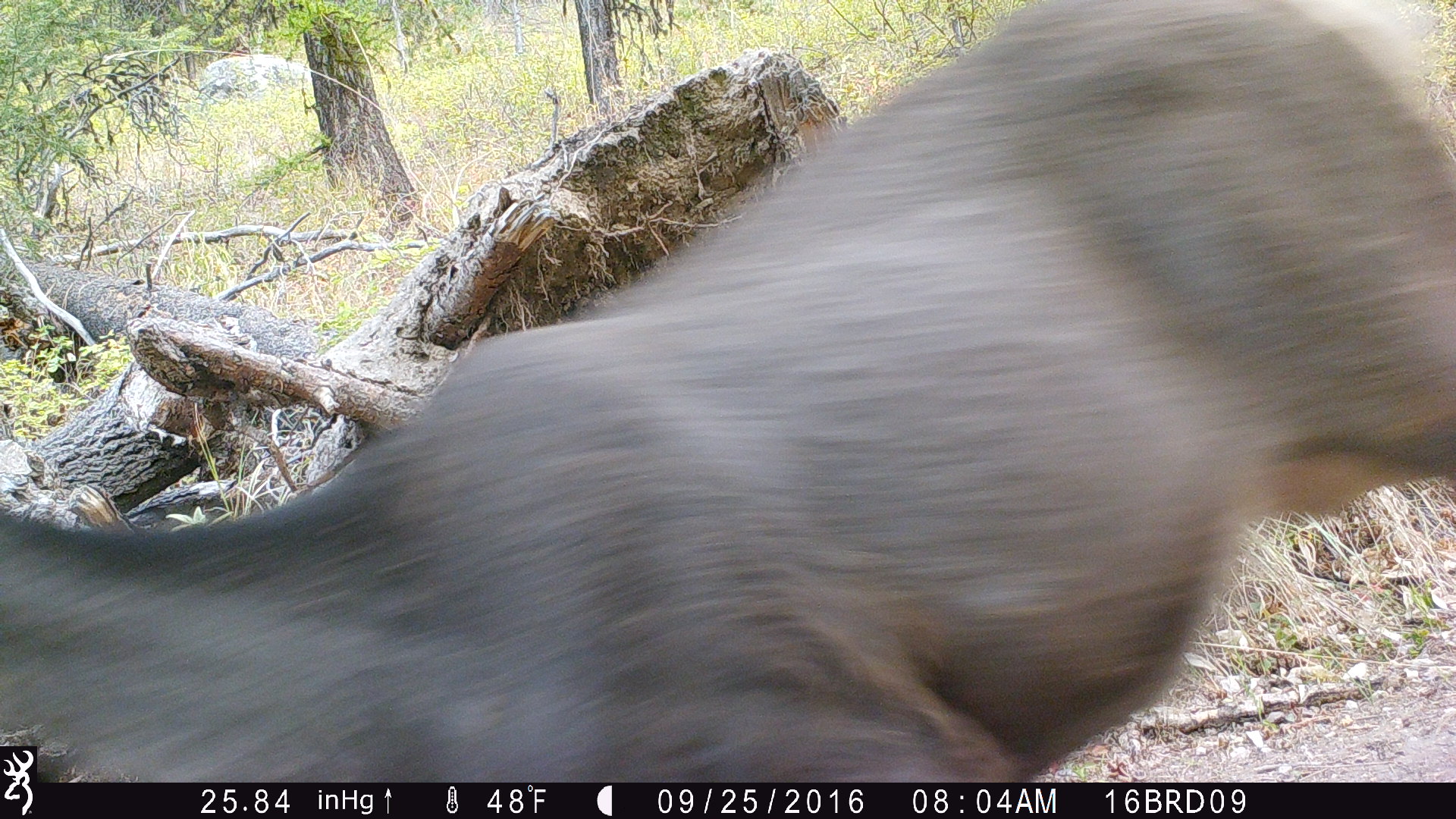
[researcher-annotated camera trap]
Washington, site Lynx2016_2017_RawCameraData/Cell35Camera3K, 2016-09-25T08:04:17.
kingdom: Animalia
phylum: Chordata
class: Mammalia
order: Artiodactyla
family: Cervidae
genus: Odocoileus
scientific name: Odocoileus hemionus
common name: mule deer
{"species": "Odocoileus hemionus (mule deer)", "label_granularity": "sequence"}